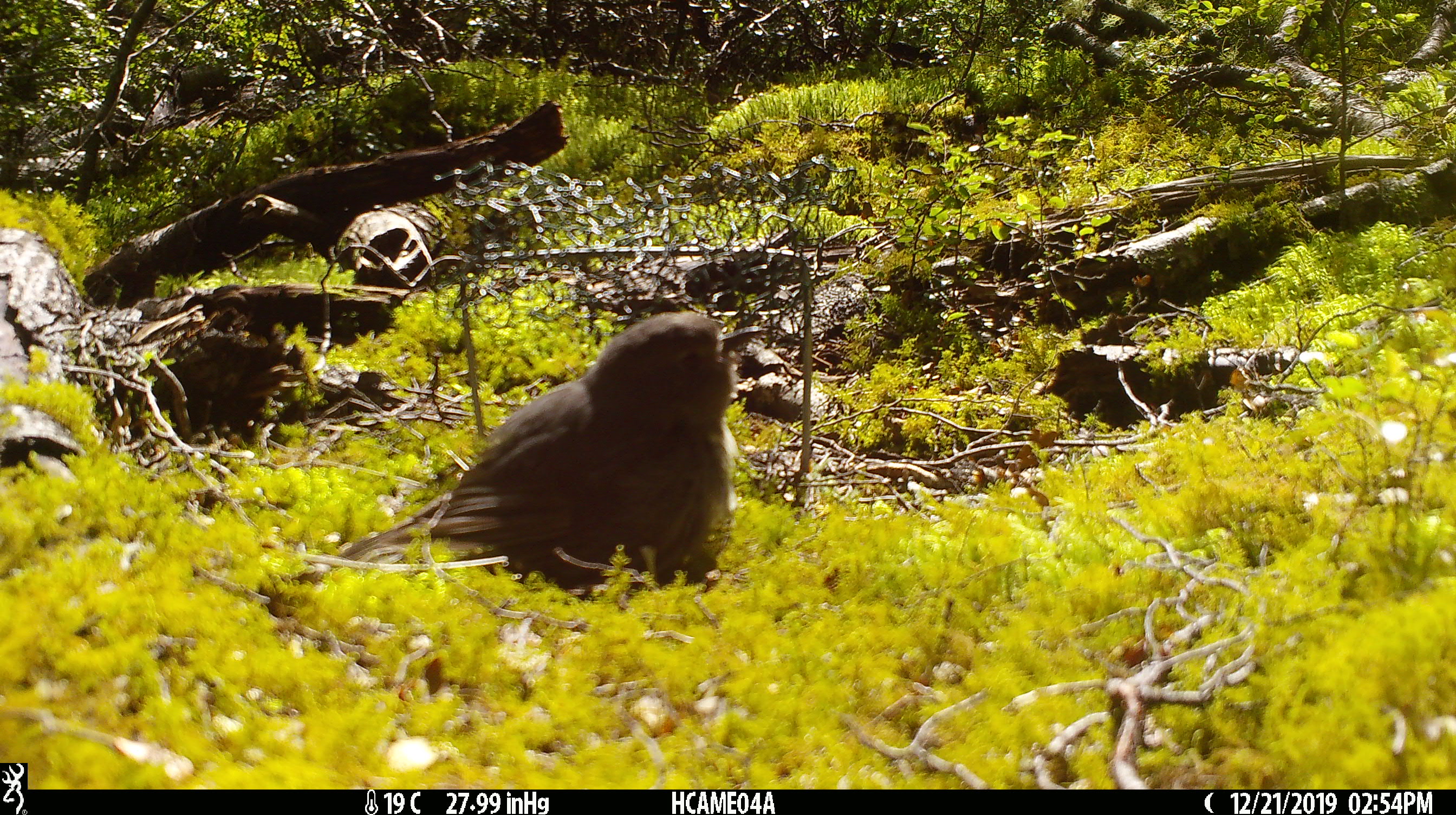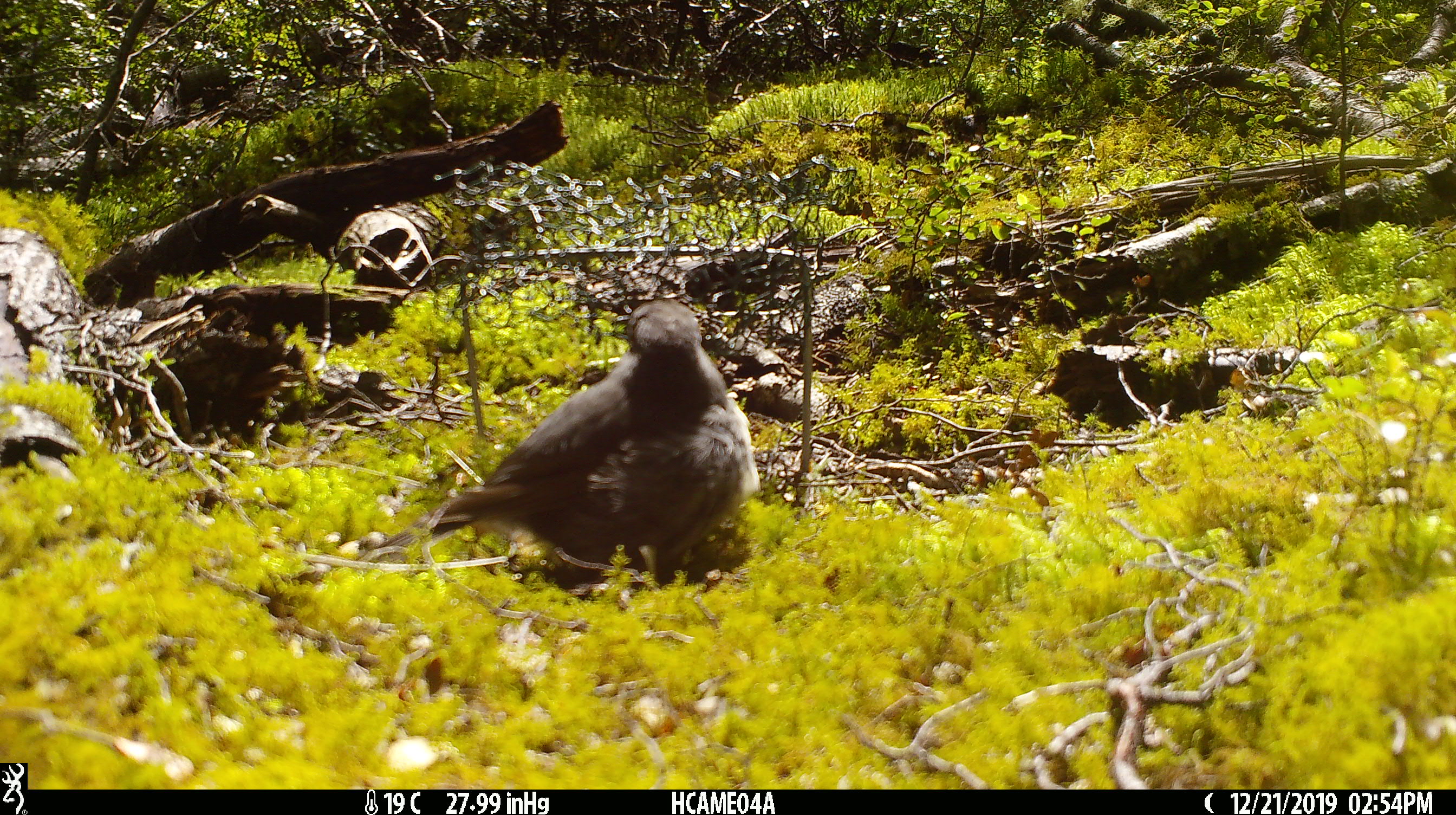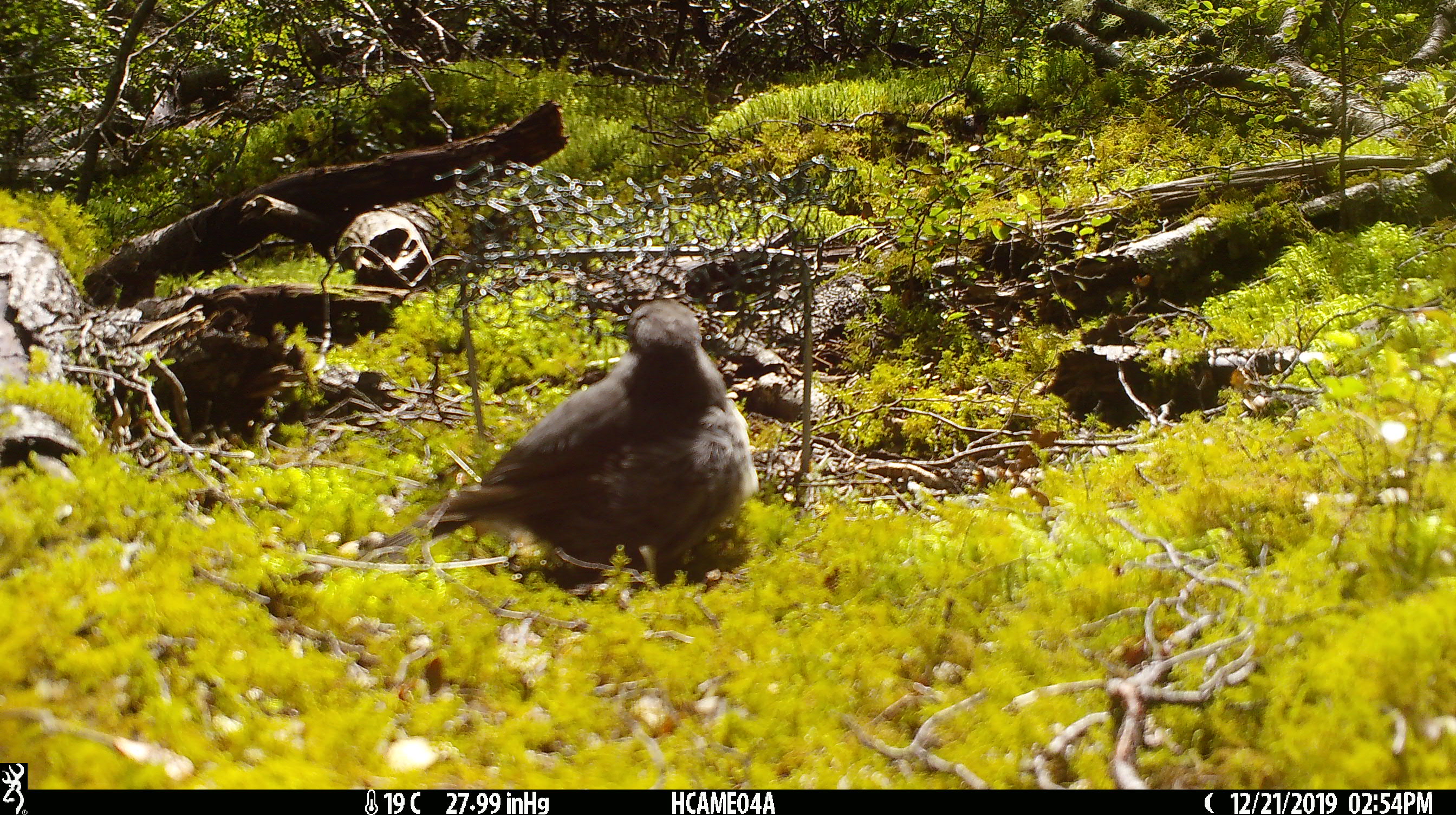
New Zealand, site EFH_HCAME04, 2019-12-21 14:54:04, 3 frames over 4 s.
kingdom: Animalia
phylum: Chordata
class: Aves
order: Passeriformes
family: Petroicidae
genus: Petroica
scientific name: Petroica australis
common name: new zealand robin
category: robin